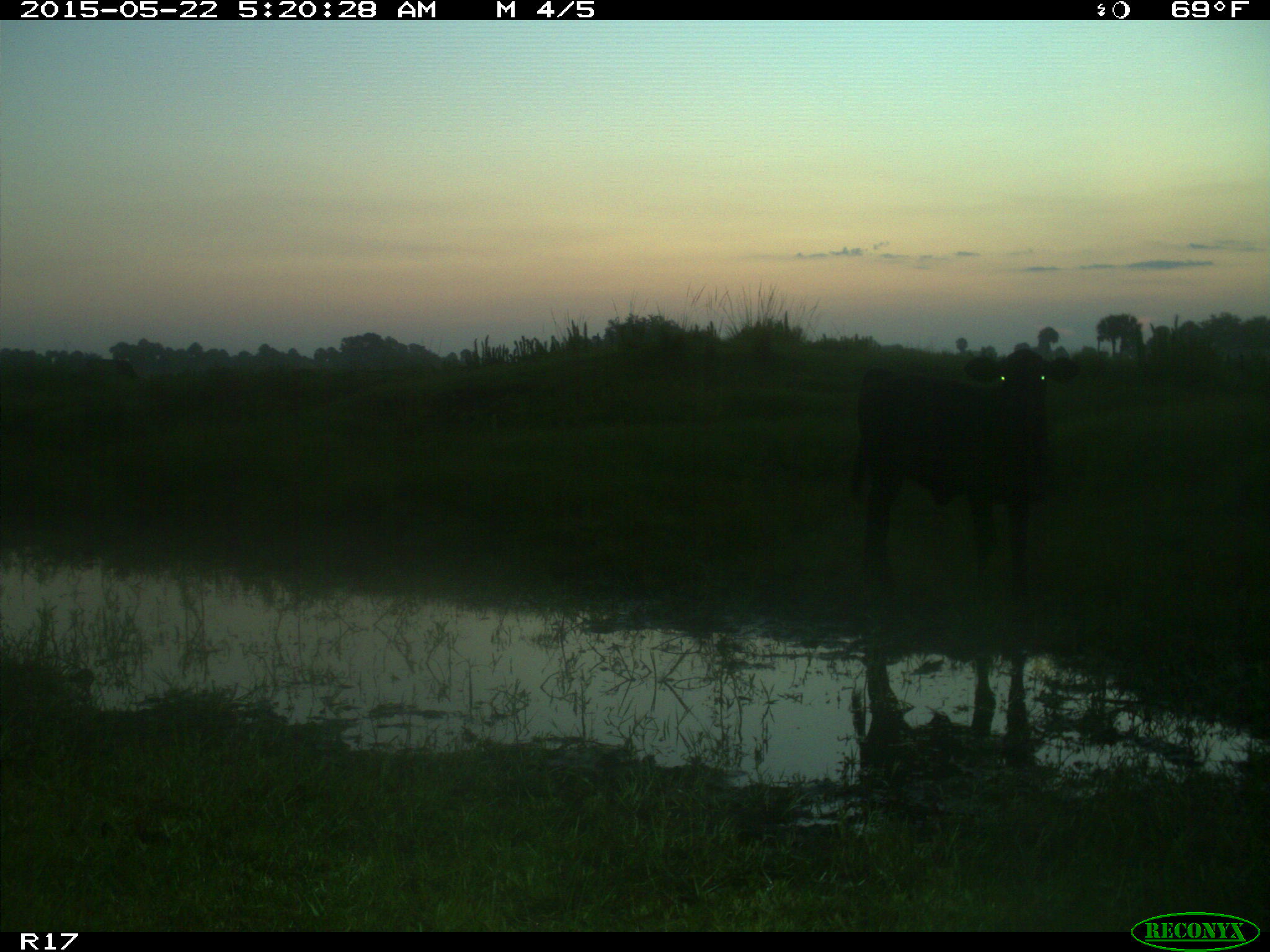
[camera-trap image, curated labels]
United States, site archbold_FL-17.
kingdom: Animalia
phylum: Chordata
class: Mammalia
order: Artiodactyla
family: Bovidae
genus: Bos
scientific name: Bos taurus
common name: domestic cow